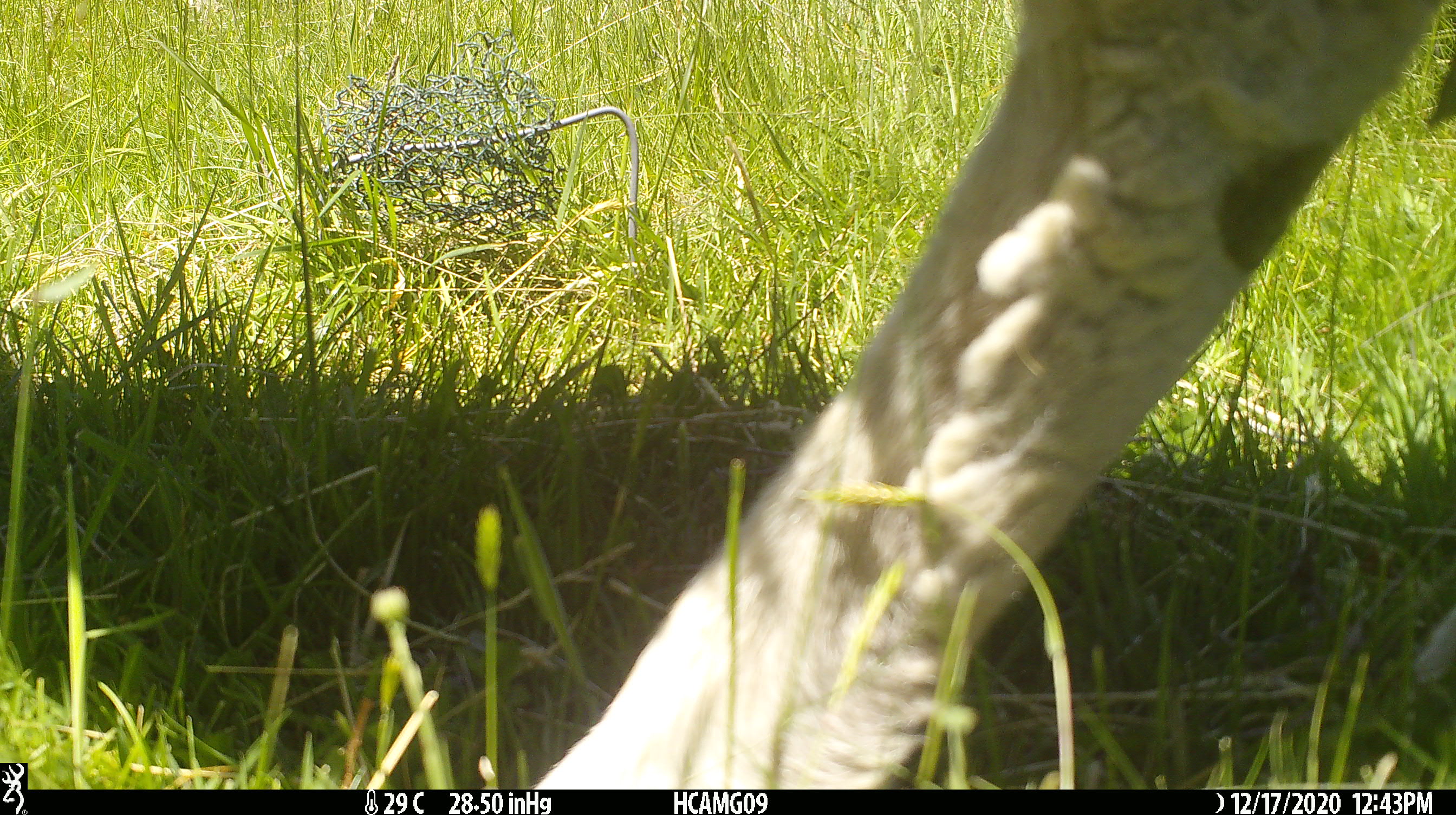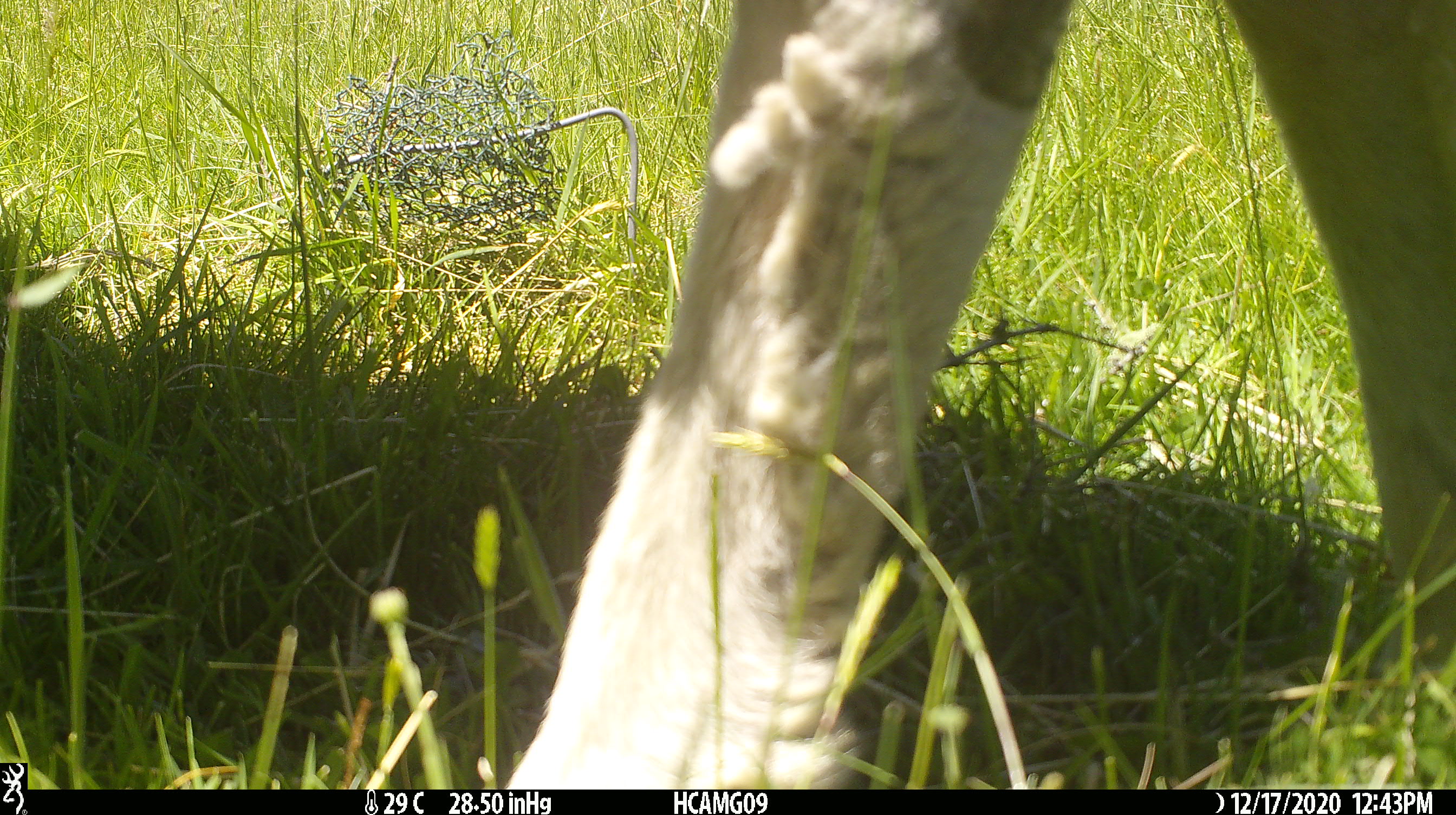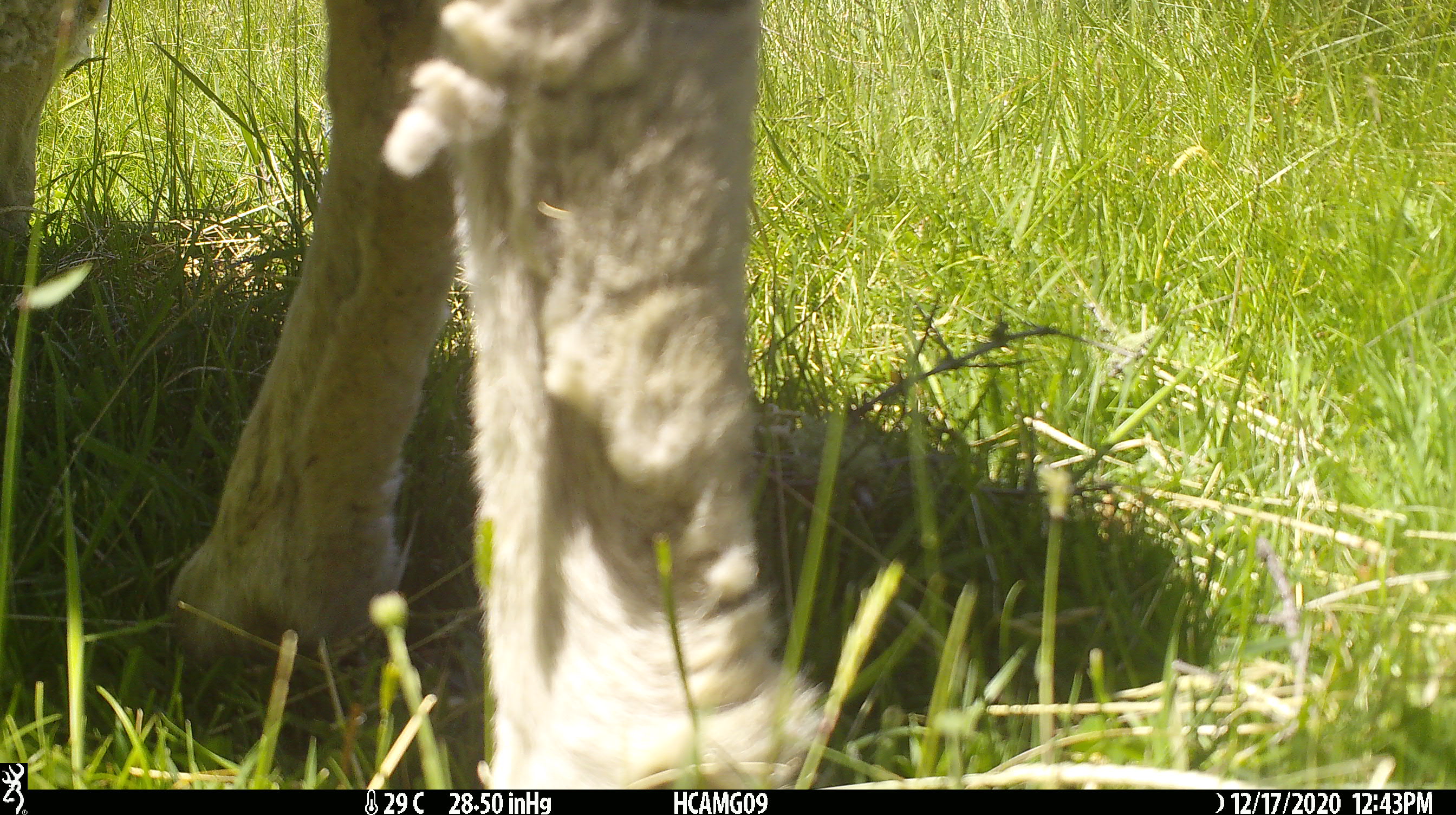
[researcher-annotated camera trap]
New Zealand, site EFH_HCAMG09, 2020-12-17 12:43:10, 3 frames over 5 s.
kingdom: Animalia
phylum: Chordata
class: Mammalia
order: Artiodactyla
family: Bovidae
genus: Ovis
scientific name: Ovis aries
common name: domestic sheep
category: sheep